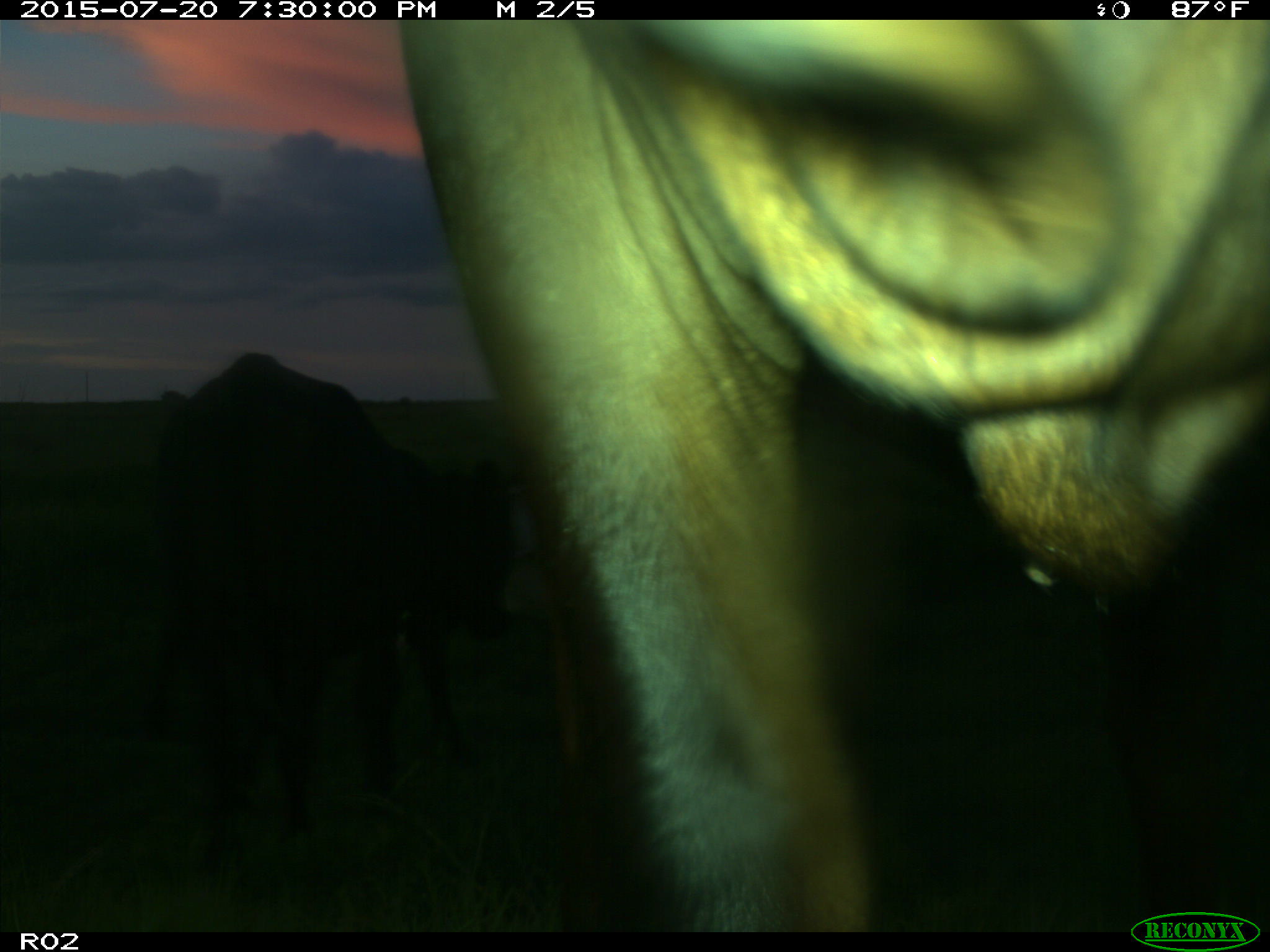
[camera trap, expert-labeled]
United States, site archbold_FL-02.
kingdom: Animalia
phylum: Chordata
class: Mammalia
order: Artiodactyla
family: Bovidae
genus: Bos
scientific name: Bos taurus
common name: domestic cow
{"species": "Bos taurus (domestic cow)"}